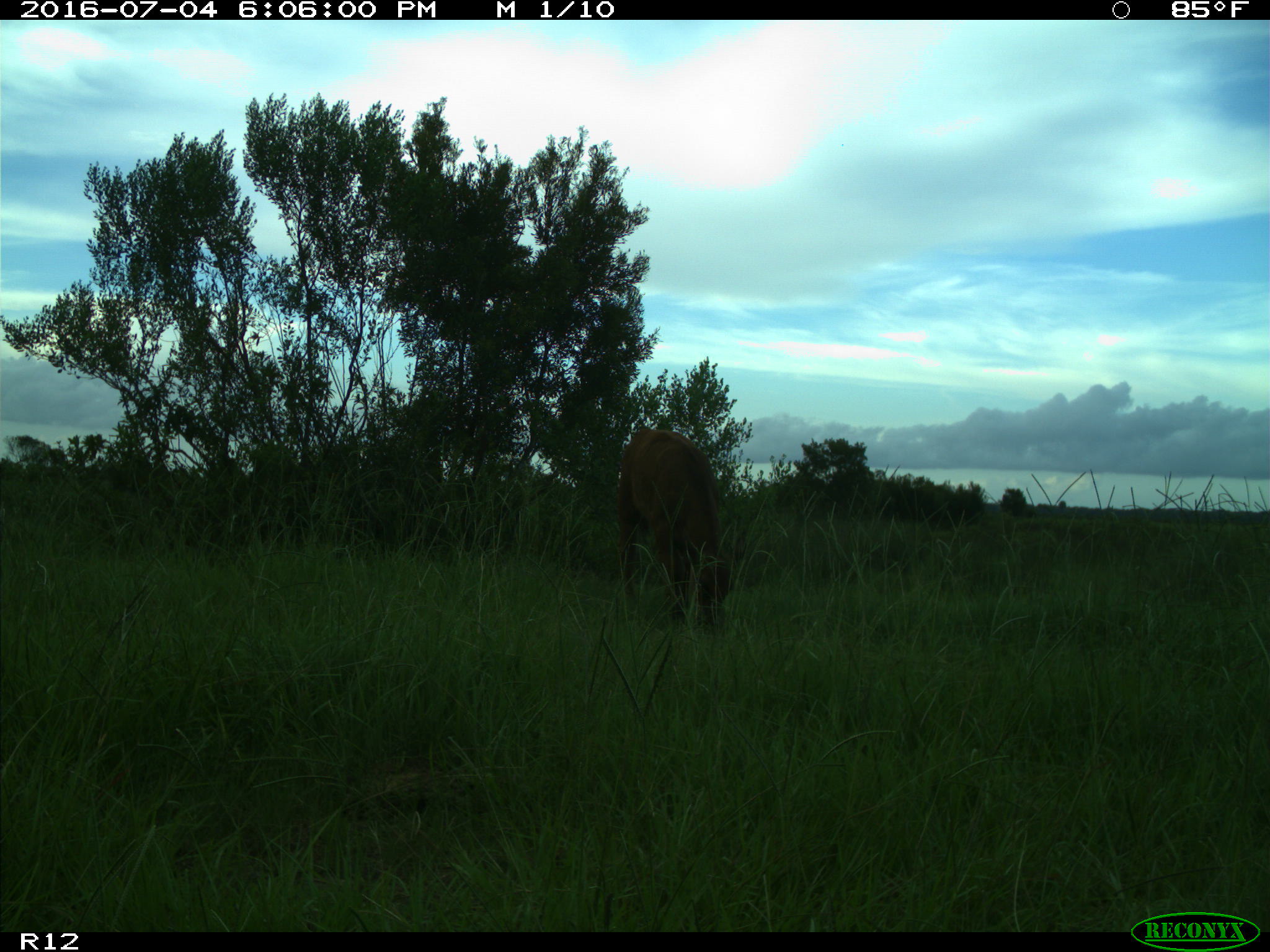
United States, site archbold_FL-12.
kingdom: Animalia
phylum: Chordata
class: Mammalia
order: Artiodactyla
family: Bovidae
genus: Bos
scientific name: Bos taurus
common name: domestic cow